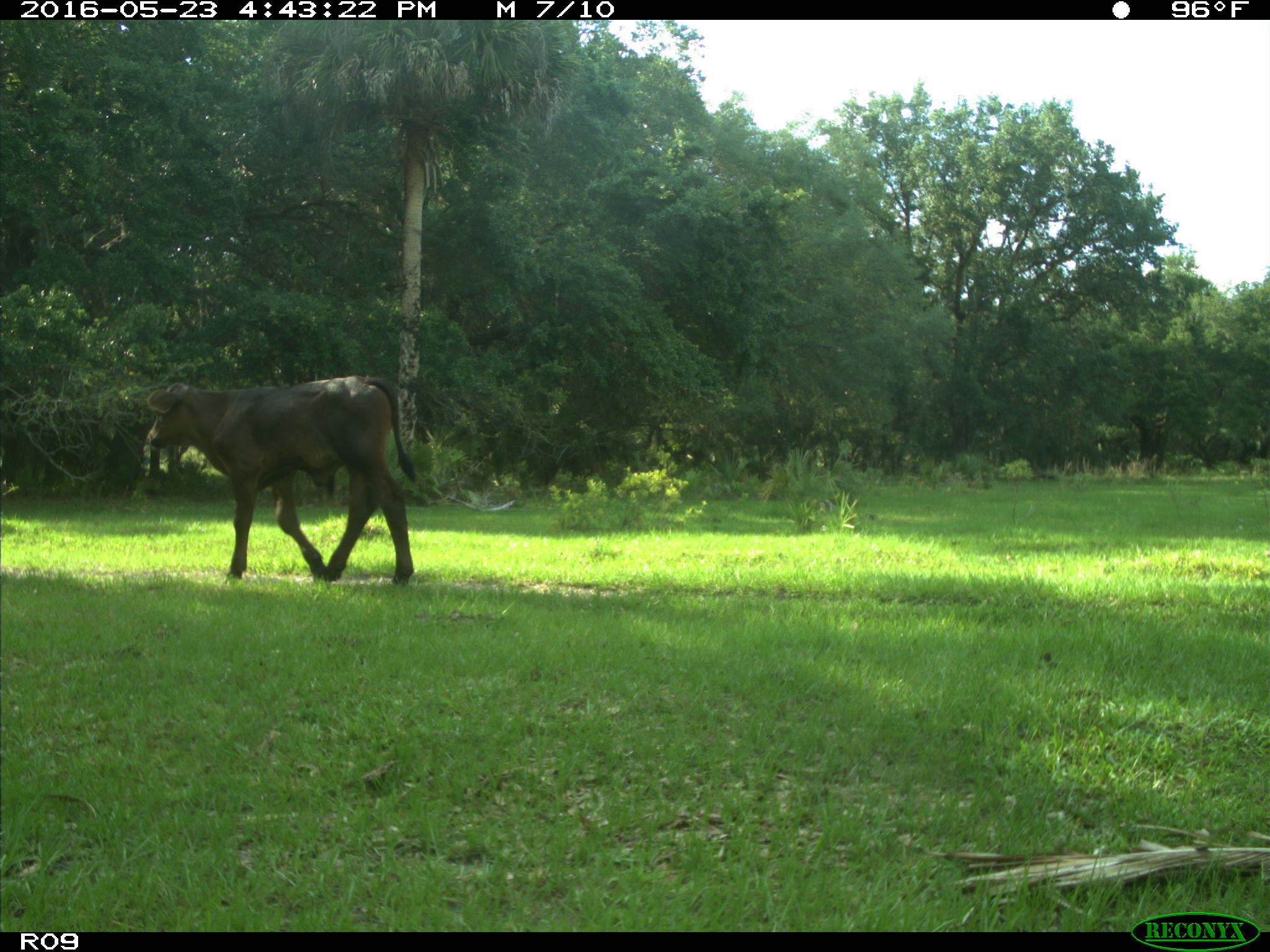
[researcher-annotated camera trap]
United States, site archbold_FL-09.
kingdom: Animalia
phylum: Chordata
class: Mammalia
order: Artiodactyla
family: Bovidae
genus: Bos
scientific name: Bos taurus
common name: domestic cow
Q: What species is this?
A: Bos taurus (domestic cow).